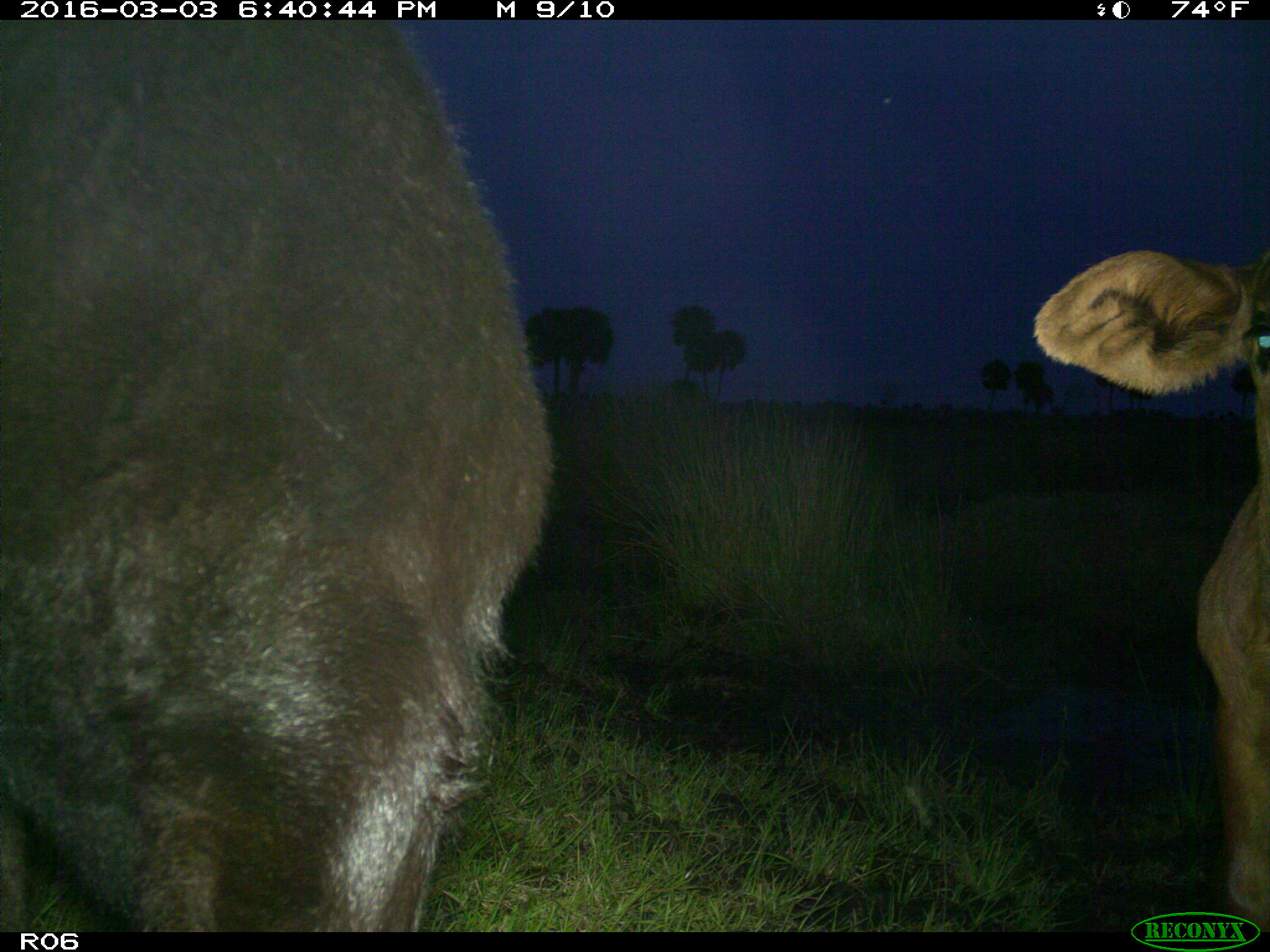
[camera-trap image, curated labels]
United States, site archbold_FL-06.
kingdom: Animalia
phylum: Chordata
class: Mammalia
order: Artiodactyla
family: Bovidae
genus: Bos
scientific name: Bos taurus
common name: domestic cow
Bos taurus (domestic cow).